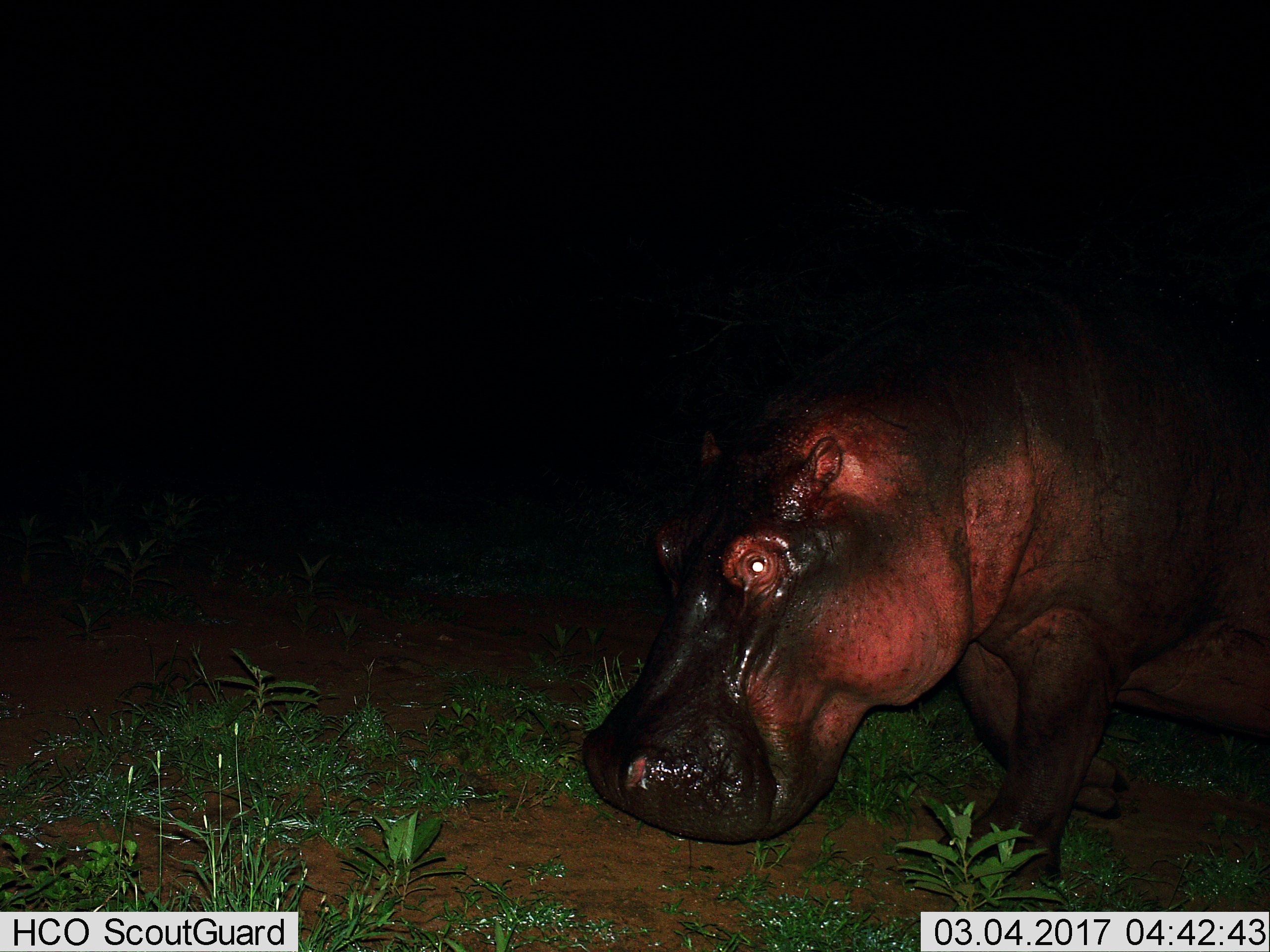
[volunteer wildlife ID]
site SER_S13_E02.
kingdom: Animalia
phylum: Chordata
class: Mammalia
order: Artiodactyla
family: Hippopotamidae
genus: Hippopotamus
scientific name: Hippopotamus amphibius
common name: hippopotamus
Hippopotamus (Hippopotamus amphibius), count 1. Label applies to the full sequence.